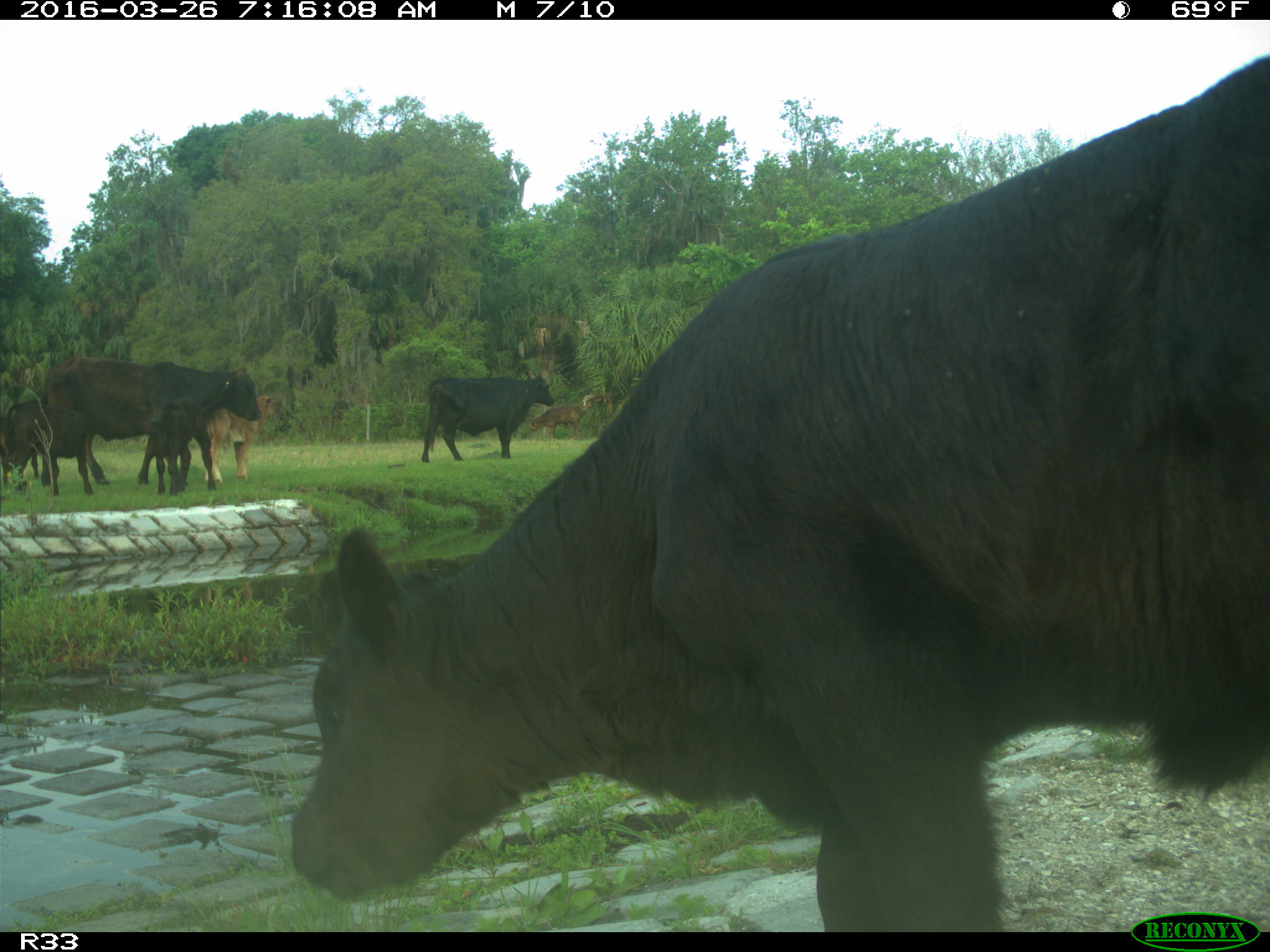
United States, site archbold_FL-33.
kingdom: Animalia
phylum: Chordata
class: Mammalia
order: Artiodactyla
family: Bovidae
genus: Bos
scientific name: Bos taurus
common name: domestic cow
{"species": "Bos taurus (domestic cow)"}